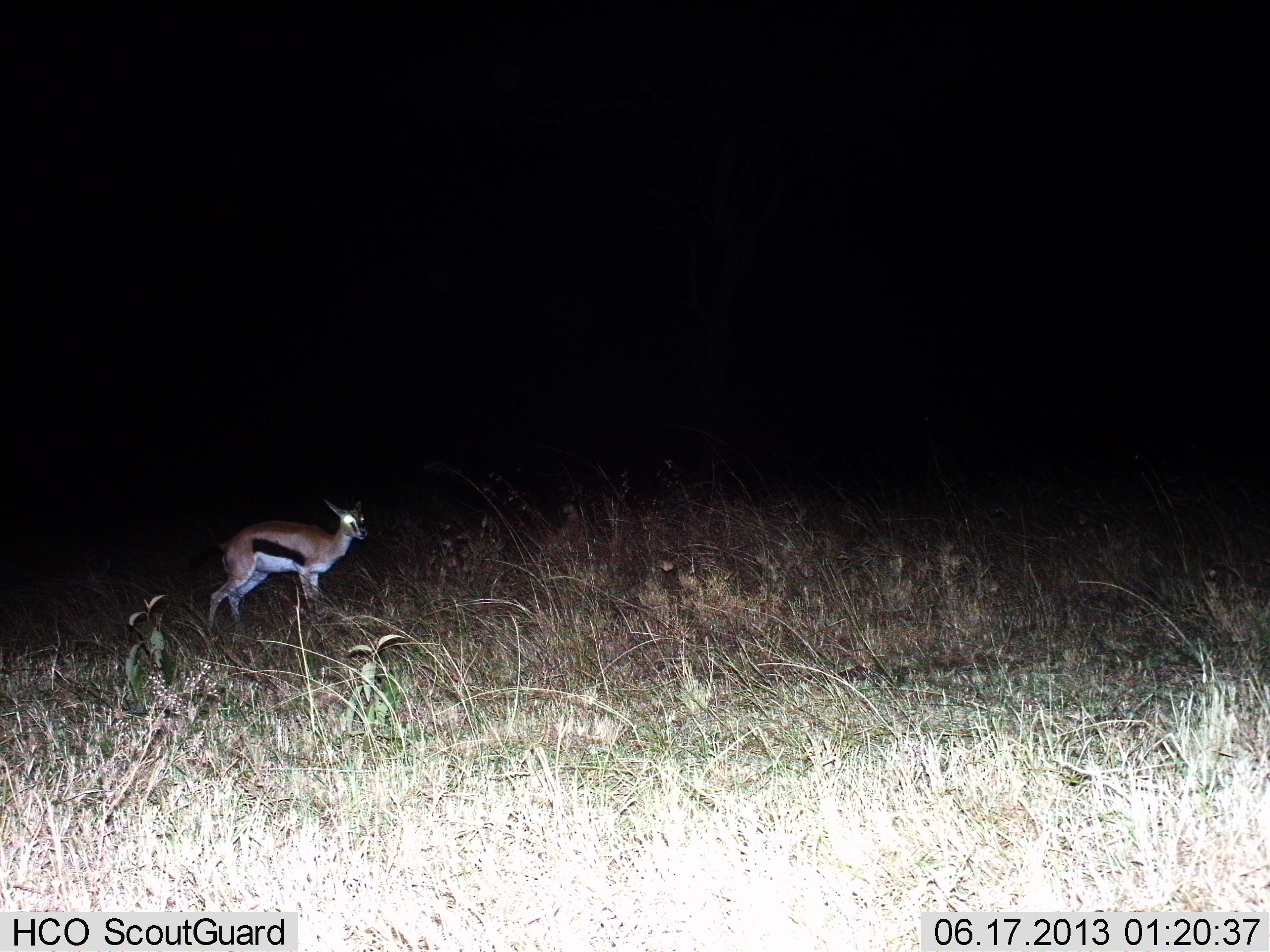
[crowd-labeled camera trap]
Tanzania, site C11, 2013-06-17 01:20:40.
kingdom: Animalia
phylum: Chordata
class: Mammalia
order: Artiodactyla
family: Bovidae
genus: Eudorcas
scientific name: Eudorcas thomsonii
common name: thomson's gazelle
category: gazellethomsons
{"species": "gazellethomsons (thomson's gazelle) (Eudorcas thomsonii)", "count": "1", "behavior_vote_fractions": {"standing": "100%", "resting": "0%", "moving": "0%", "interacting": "0%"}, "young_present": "10%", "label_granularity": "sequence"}